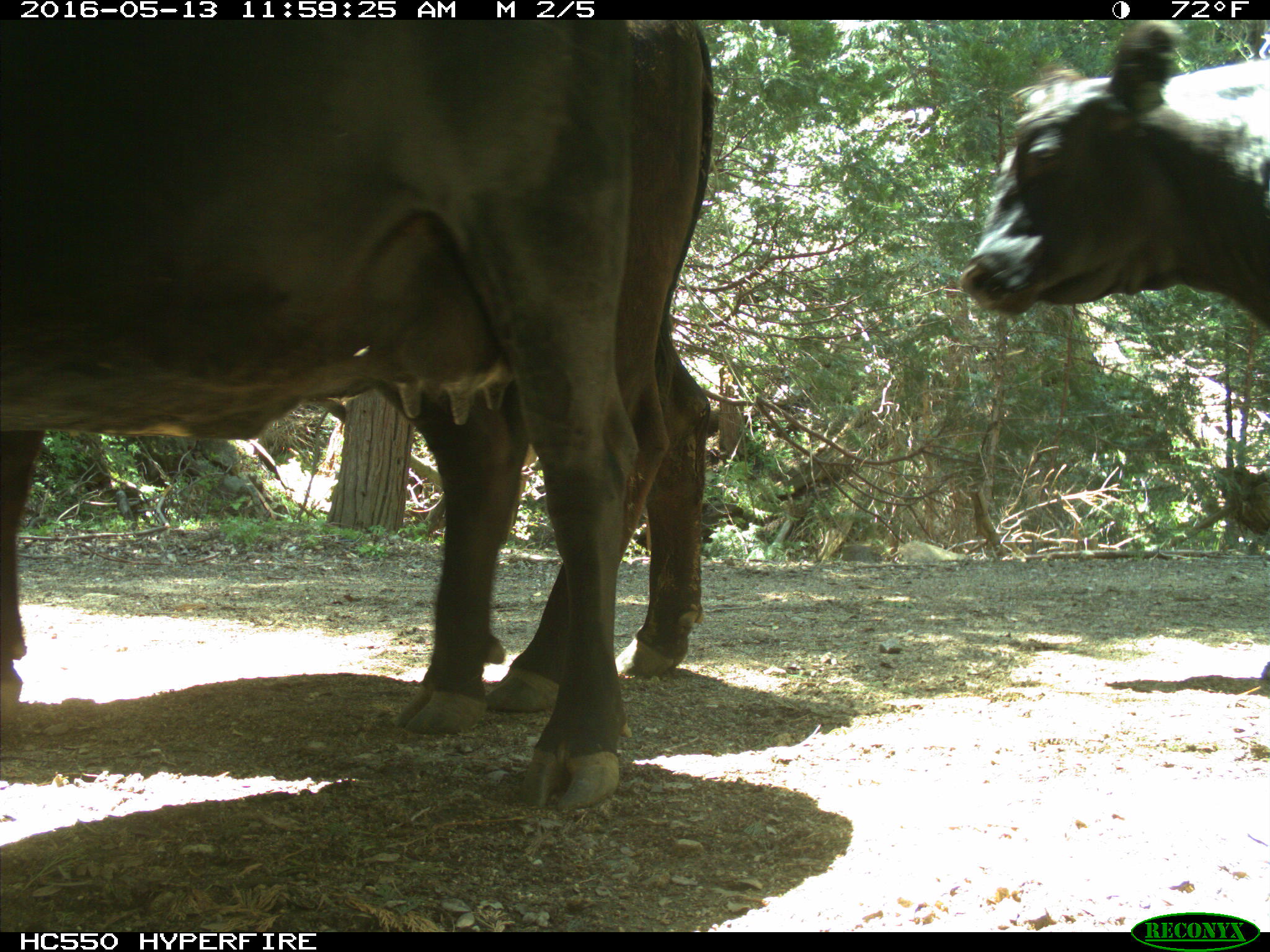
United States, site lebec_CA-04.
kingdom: Animalia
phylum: Chordata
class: Mammalia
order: Artiodactyla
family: Bovidae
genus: Bos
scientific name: Bos taurus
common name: domestic cow